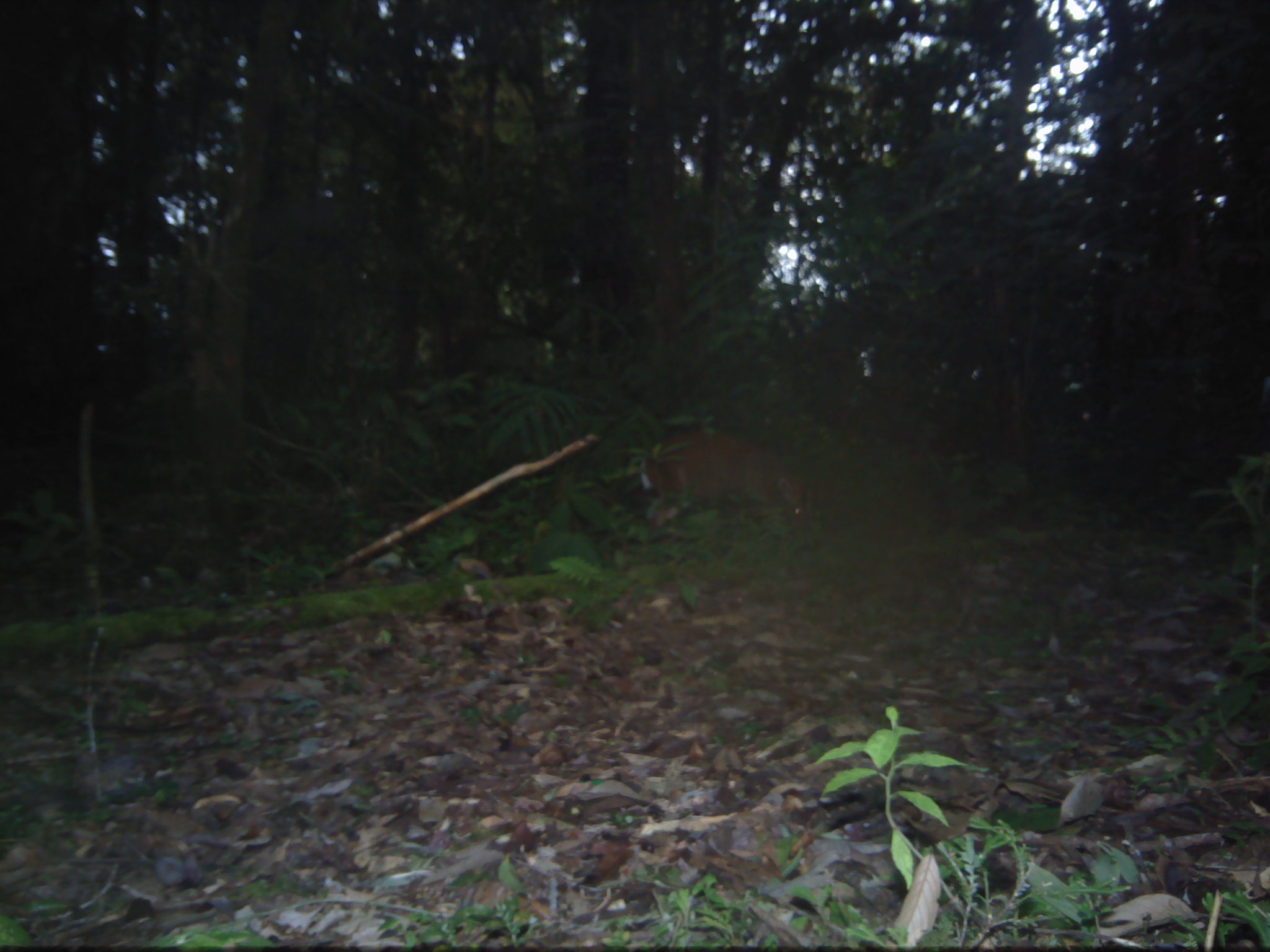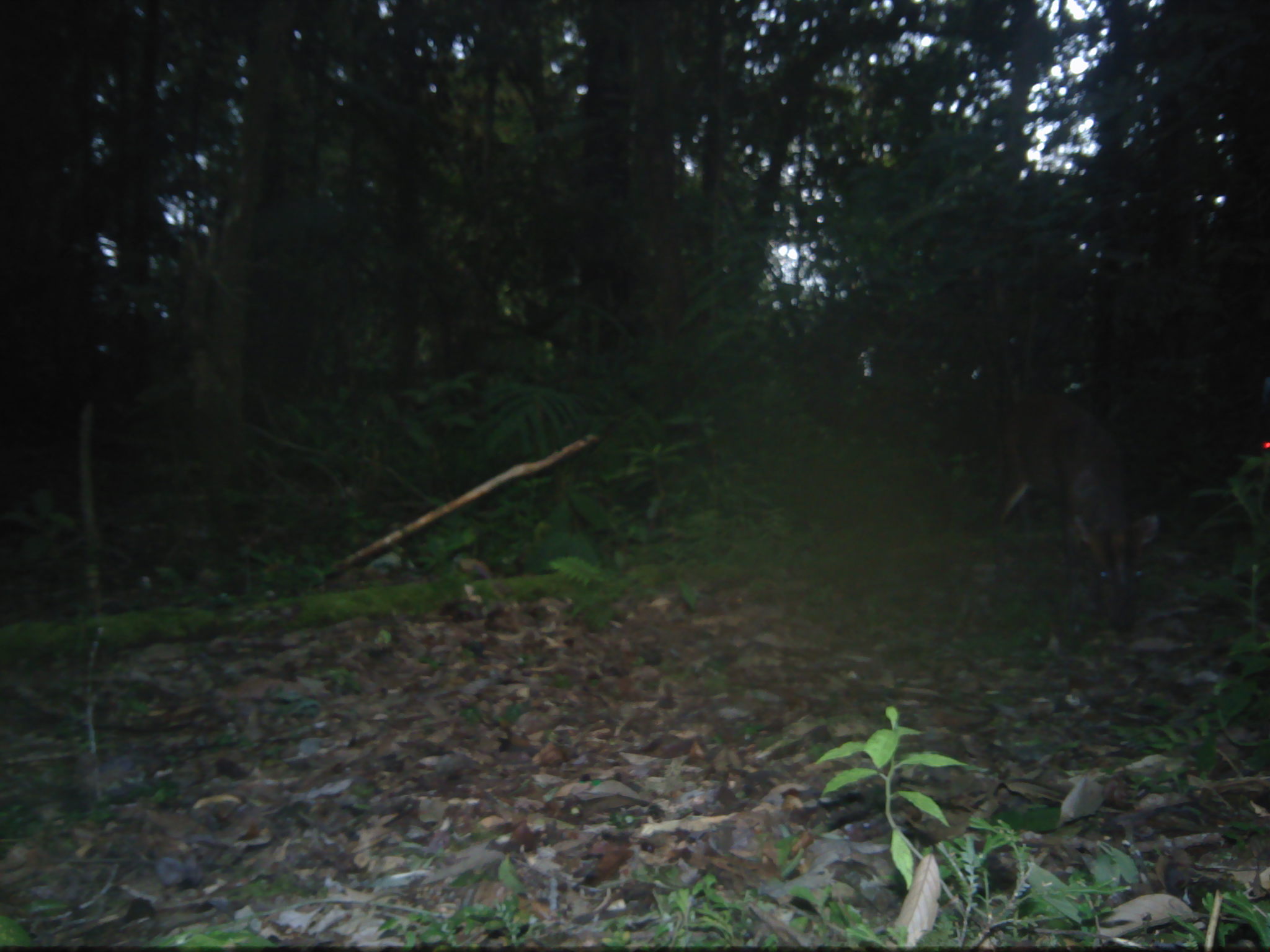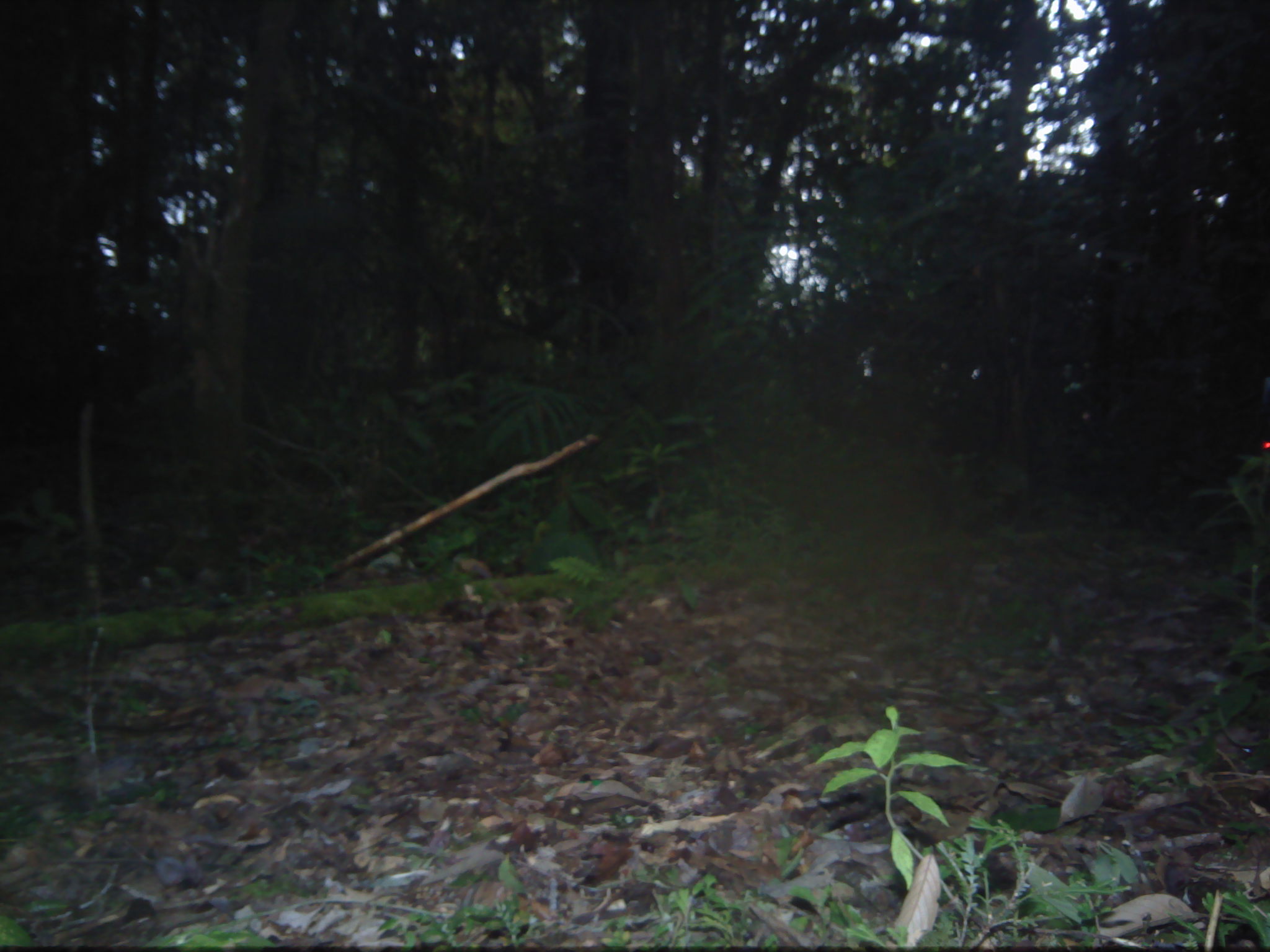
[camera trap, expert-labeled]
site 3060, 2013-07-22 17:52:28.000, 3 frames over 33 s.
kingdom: Animalia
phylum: Chordata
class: Mammalia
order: Artiodactyla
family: Cervidae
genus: Muntiacus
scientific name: Muntiacus muntjak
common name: southern red muntjac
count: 1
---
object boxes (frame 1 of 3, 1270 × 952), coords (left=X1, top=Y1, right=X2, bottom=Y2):
muntiacus muntjak: (left=638, top=433, right=830, bottom=549)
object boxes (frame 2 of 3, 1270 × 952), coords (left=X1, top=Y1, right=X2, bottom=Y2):
muntiacus muntjak: (left=992, top=393, right=1160, bottom=632)